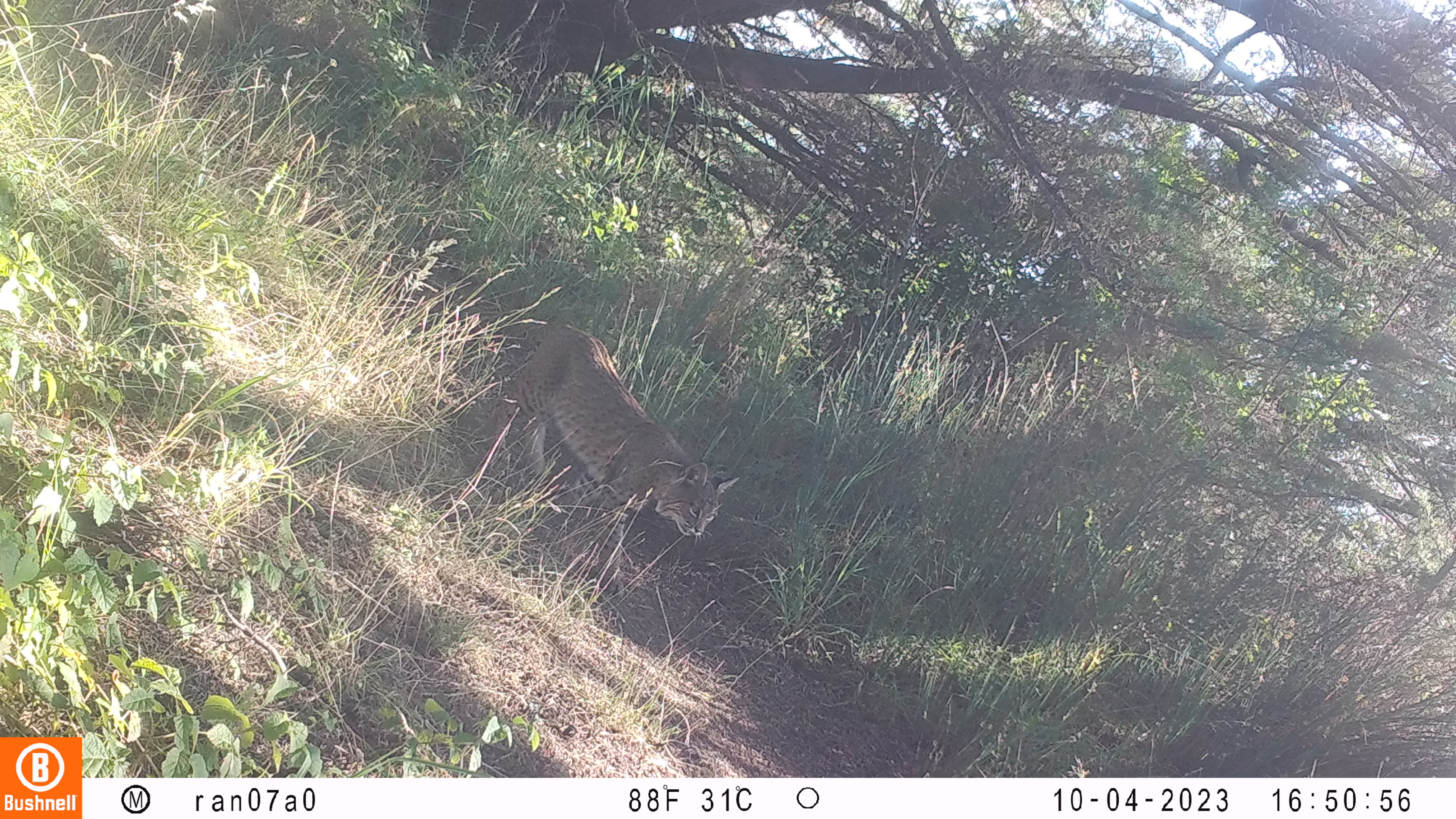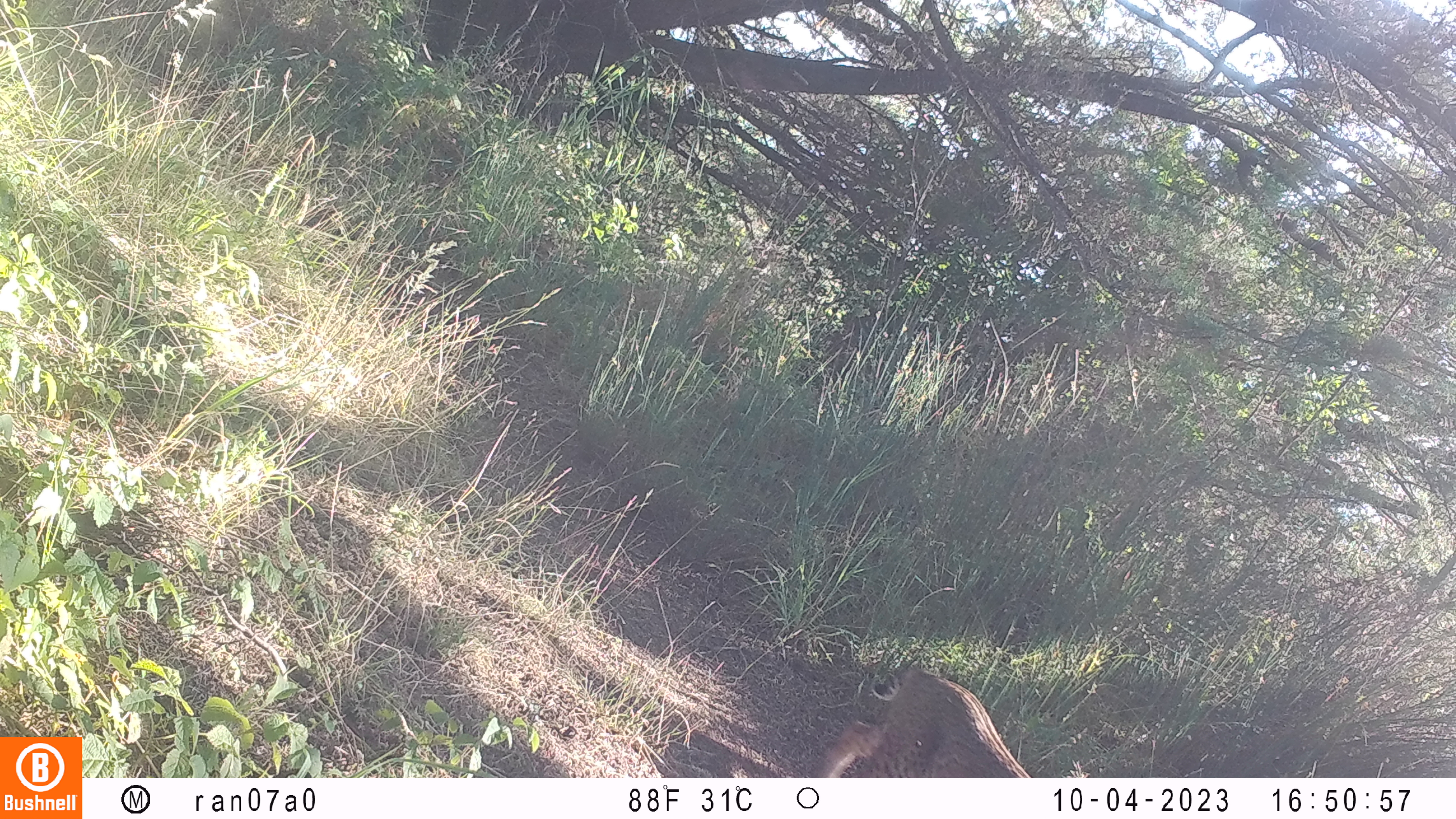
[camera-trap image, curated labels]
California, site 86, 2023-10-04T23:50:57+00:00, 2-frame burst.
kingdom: Animalia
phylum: Chordata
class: Mammalia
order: Carnivora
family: Felidae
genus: Lynx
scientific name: Lynx rufus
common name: bobcat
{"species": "bobcat (Lynx rufus)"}